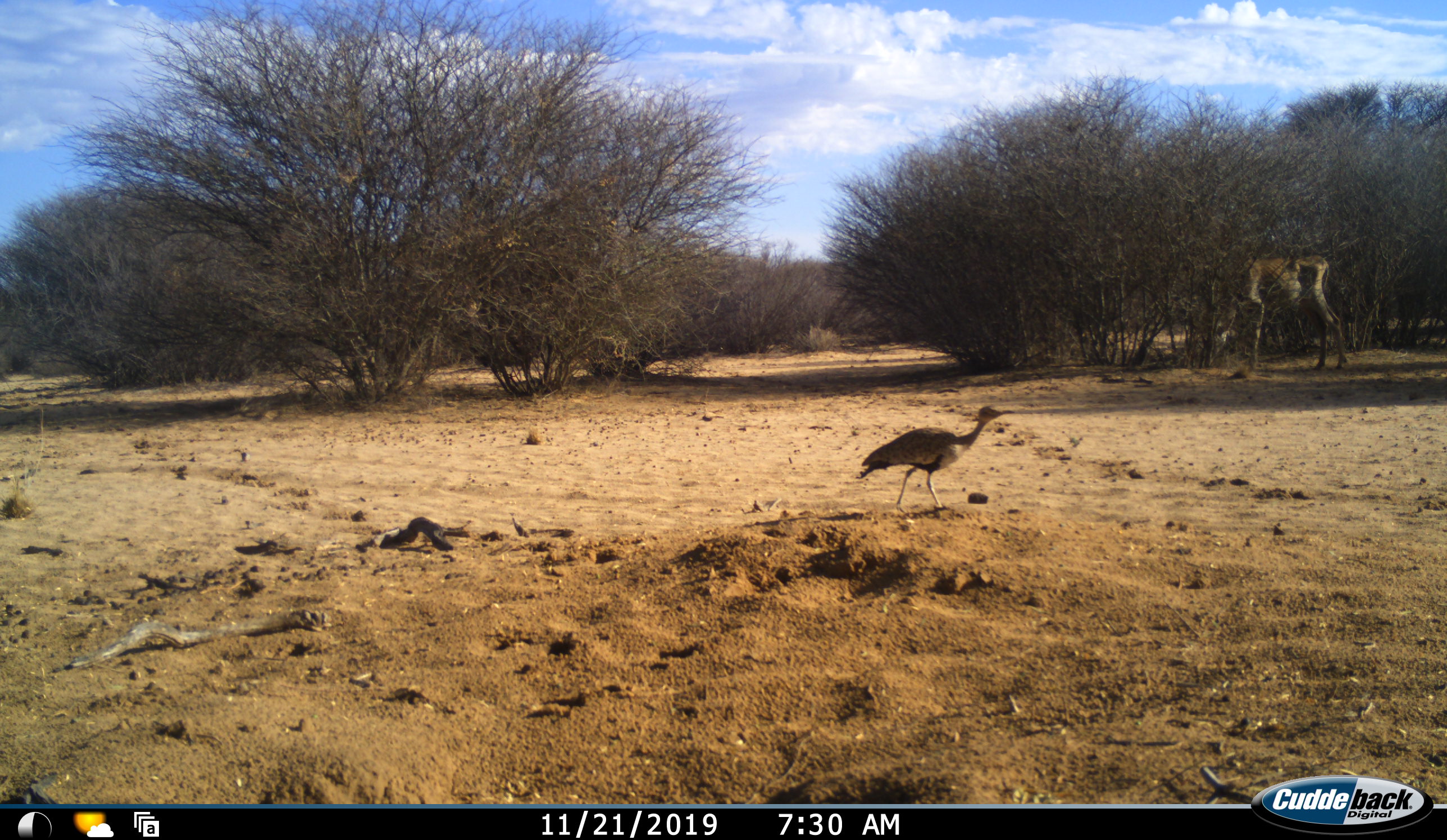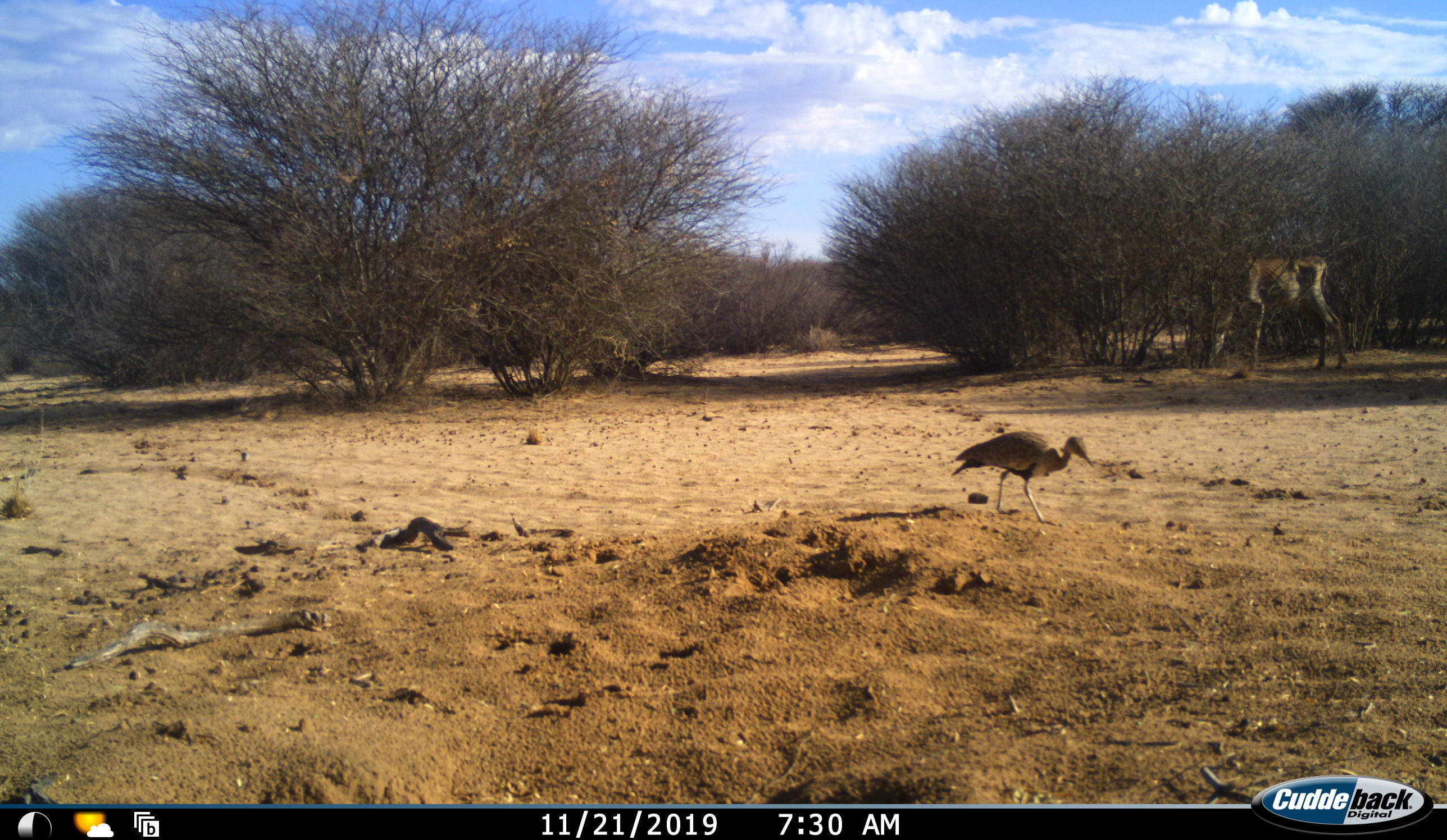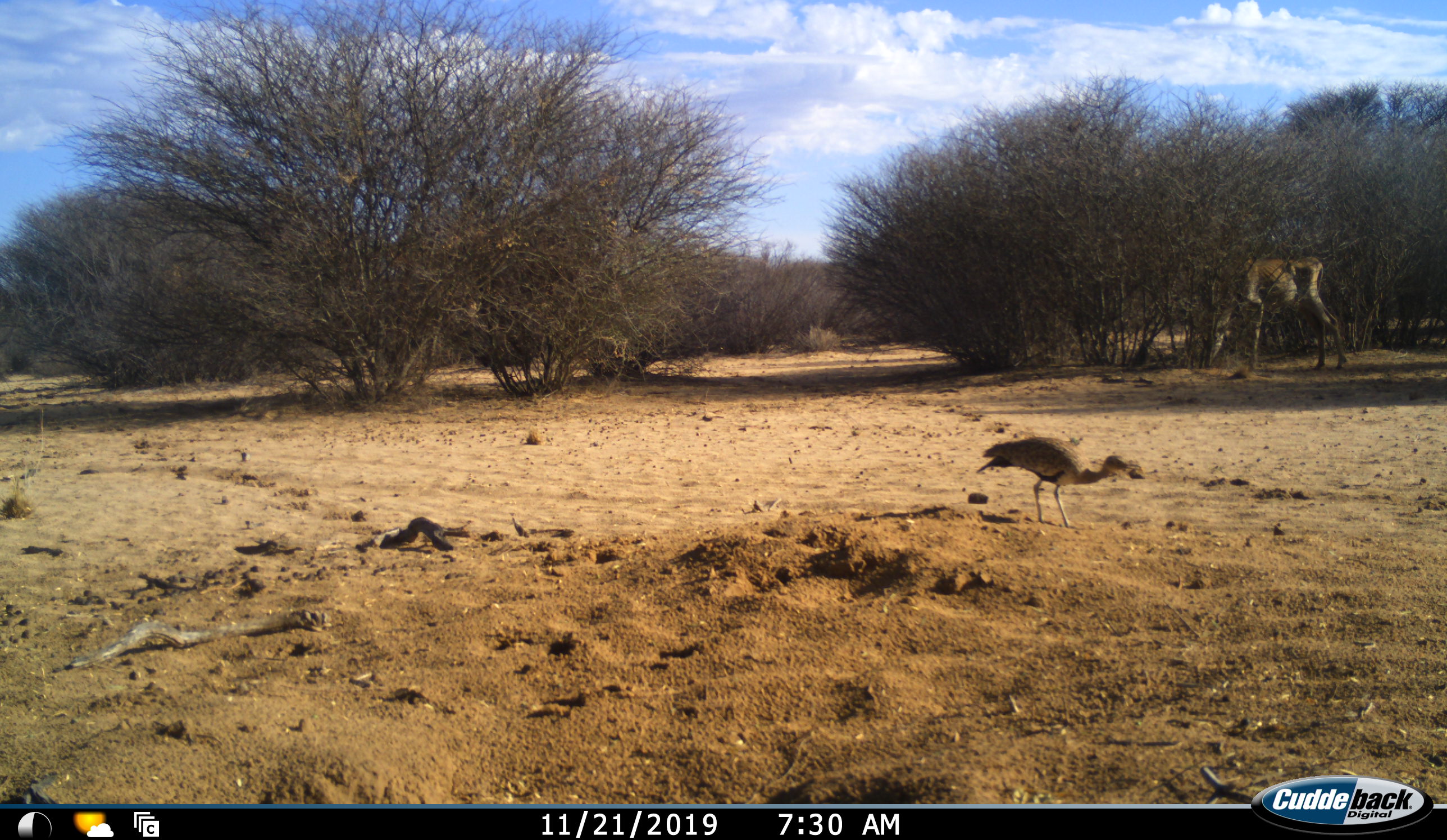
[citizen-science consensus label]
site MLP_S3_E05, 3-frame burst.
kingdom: Animalia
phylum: Chordata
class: Aves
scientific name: Aves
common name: bird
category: birdother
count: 1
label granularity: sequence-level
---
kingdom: Animalia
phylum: Chordata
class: Aves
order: Otidiformes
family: Otididae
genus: Ardeotis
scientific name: Ardeotis kori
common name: kori bustard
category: bustardkori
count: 1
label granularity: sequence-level